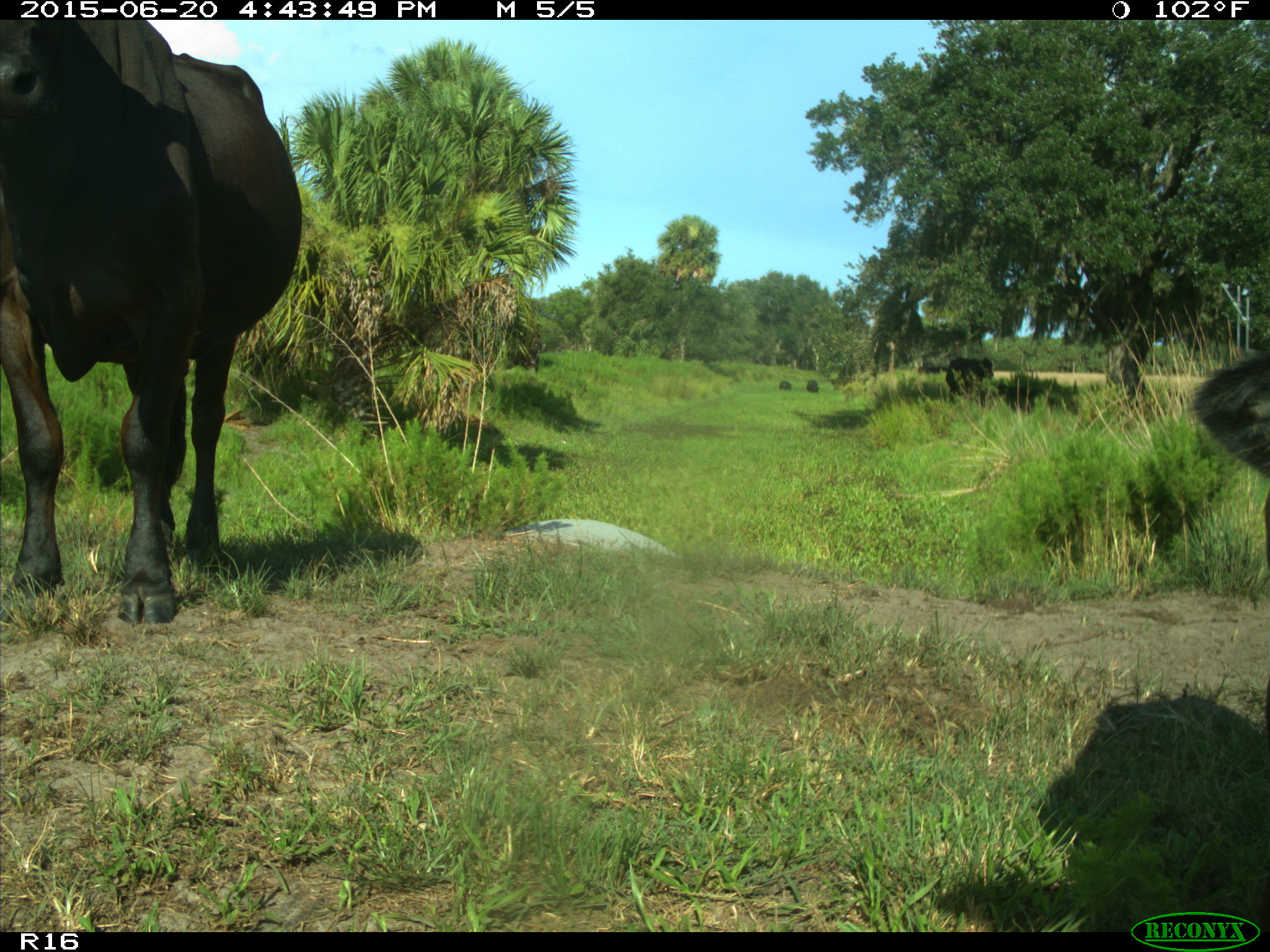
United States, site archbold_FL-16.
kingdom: Animalia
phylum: Chordata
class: Mammalia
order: Artiodactyla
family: Bovidae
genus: Bos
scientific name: Bos taurus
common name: domestic cow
Bos taurus (domestic cow).